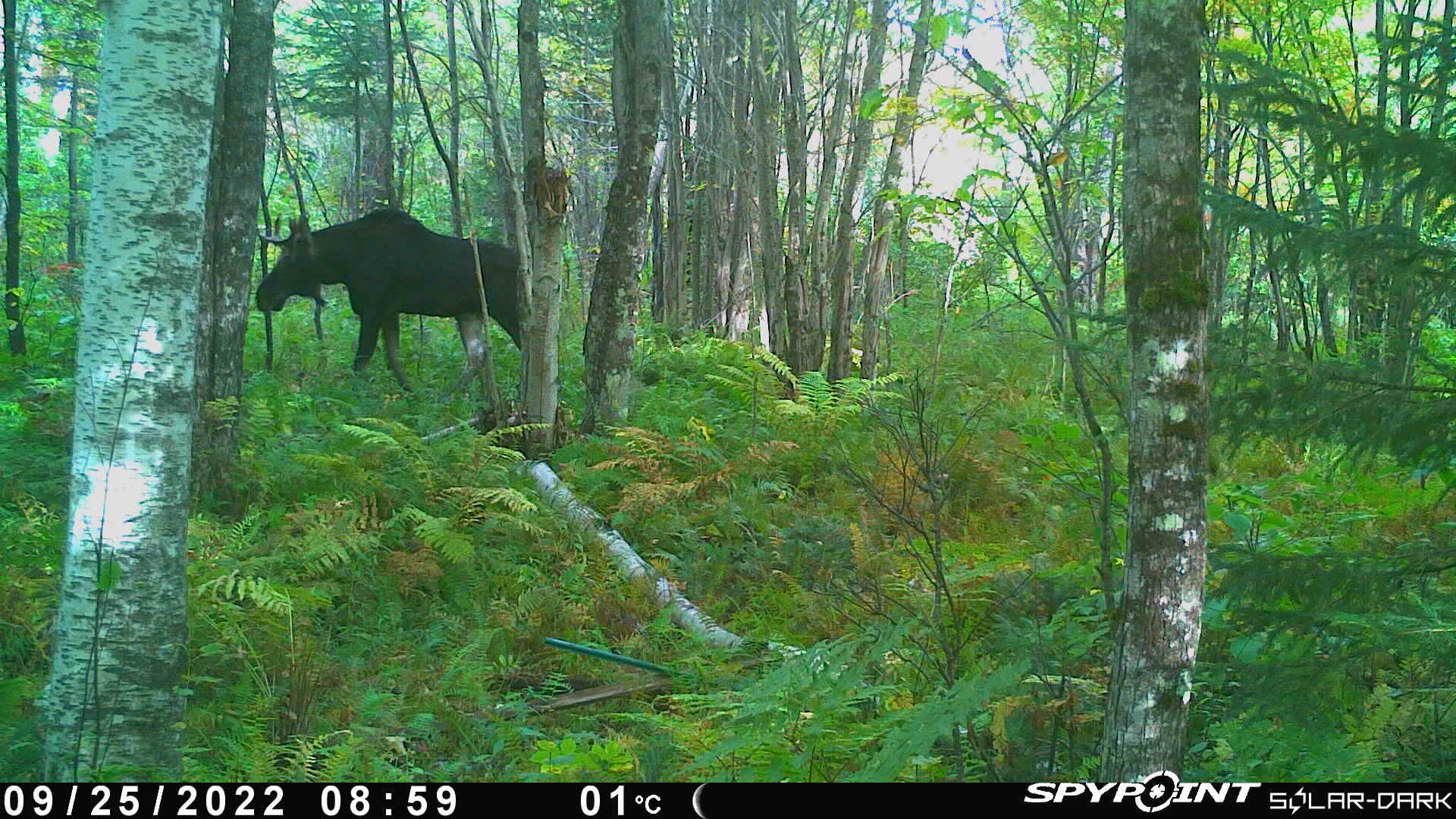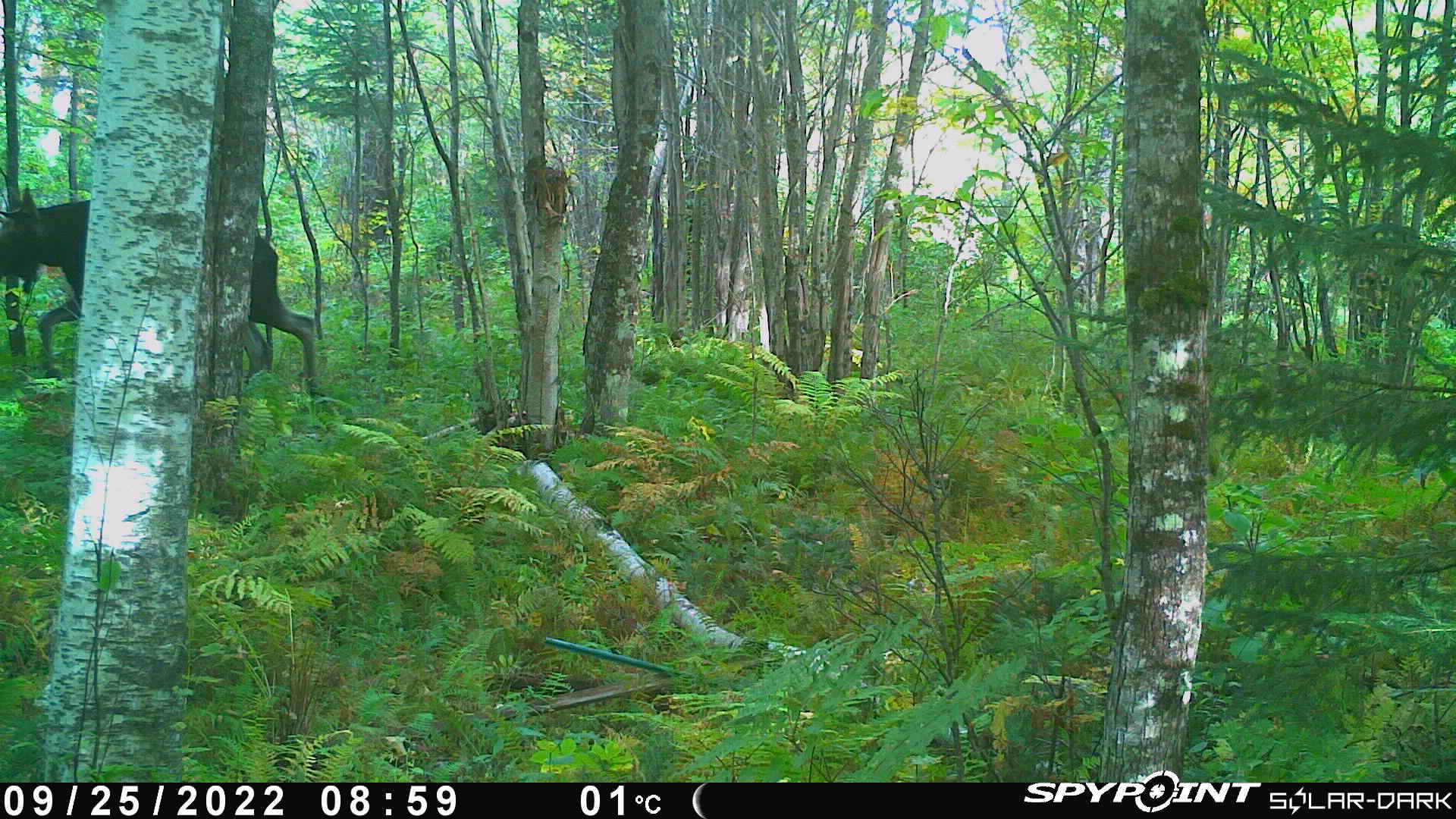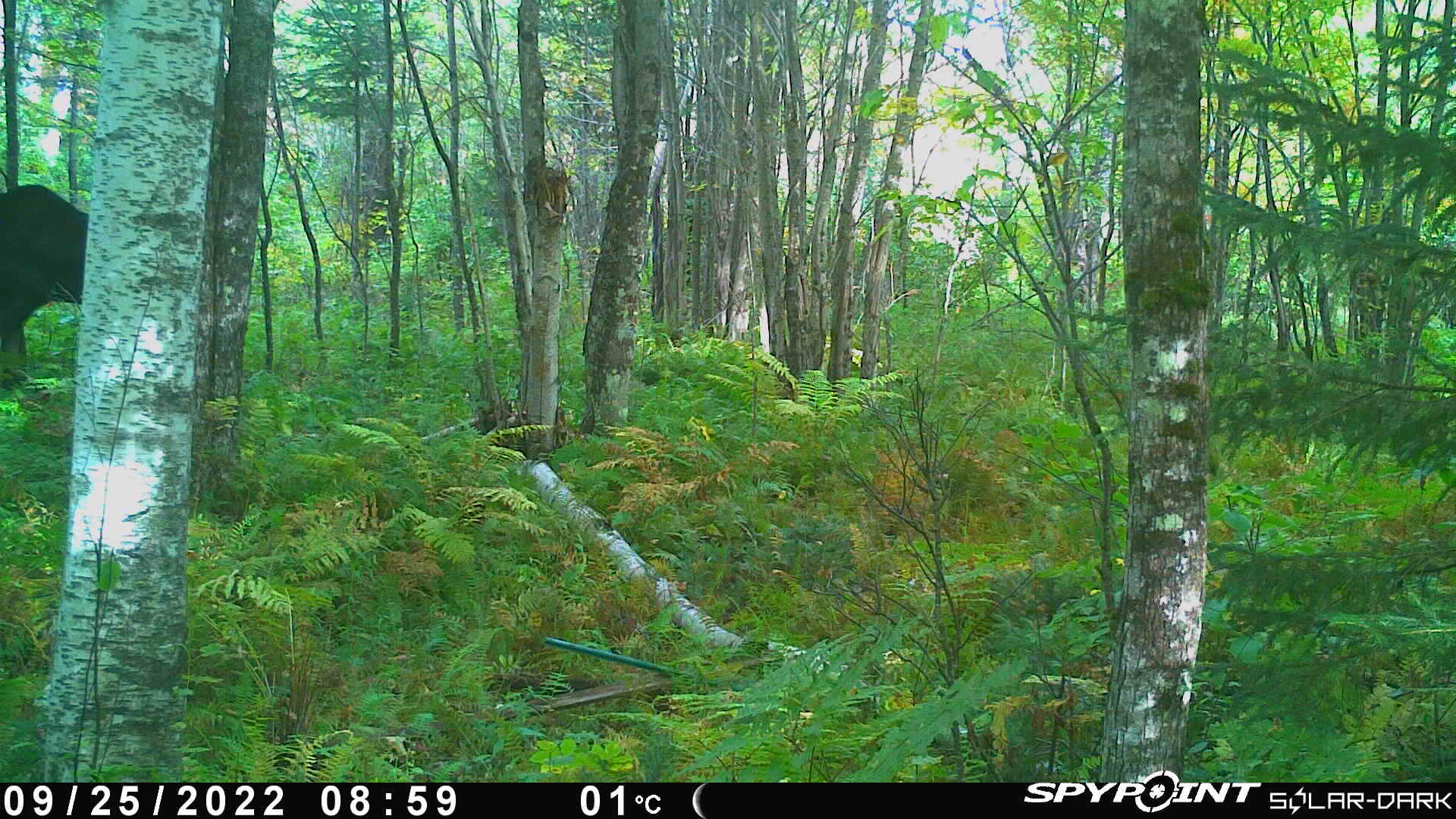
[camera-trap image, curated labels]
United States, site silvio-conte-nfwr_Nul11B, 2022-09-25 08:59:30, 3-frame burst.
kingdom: Animalia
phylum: Chordata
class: Mammalia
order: Artiodactyla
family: Cervidae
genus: Alces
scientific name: Alces alces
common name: moose